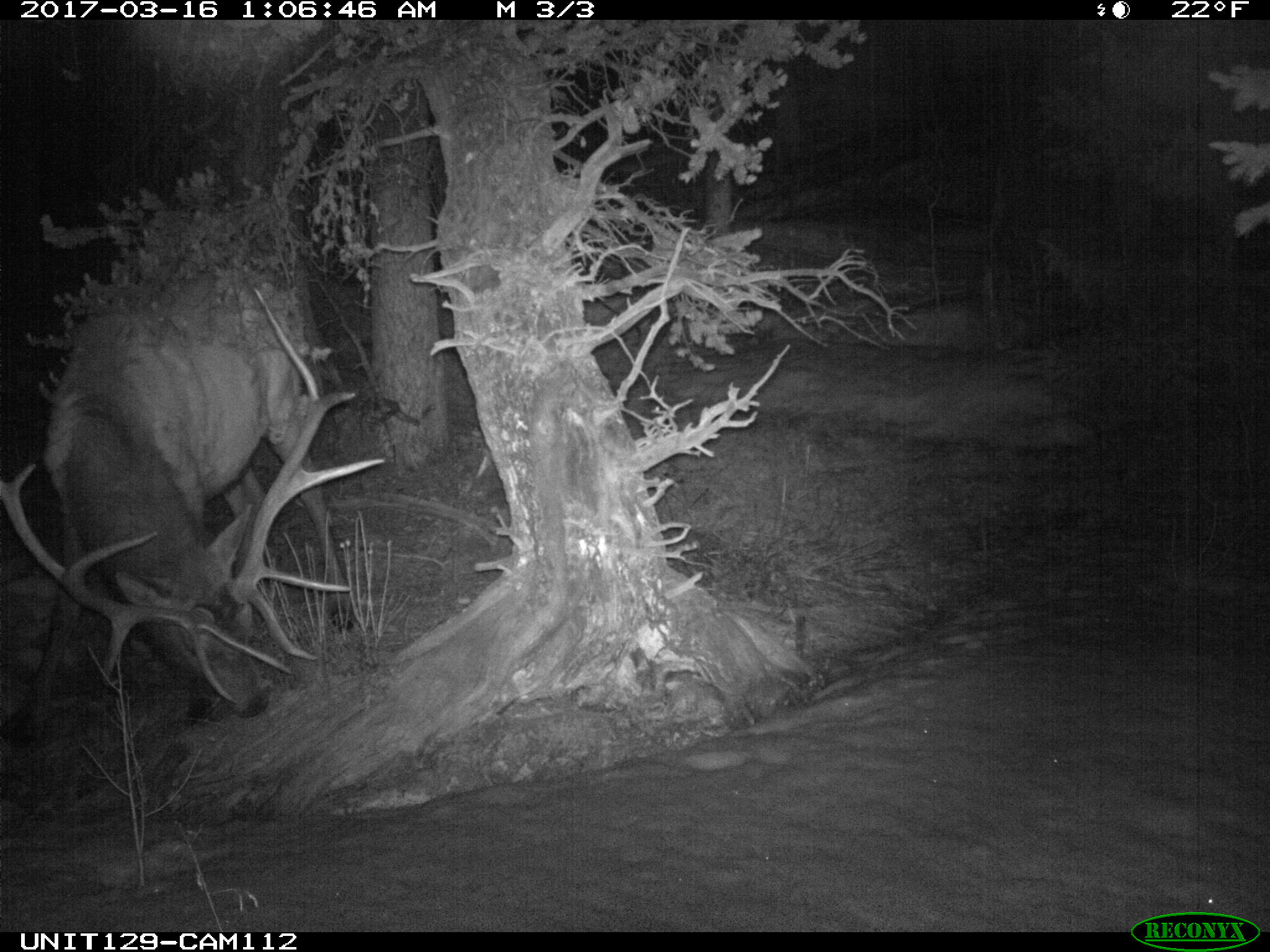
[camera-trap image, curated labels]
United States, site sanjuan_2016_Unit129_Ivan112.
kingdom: Animalia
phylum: Chordata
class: Mammalia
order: Artiodactyla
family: Cervidae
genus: Cervus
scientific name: Cervus elaphus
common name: red deer